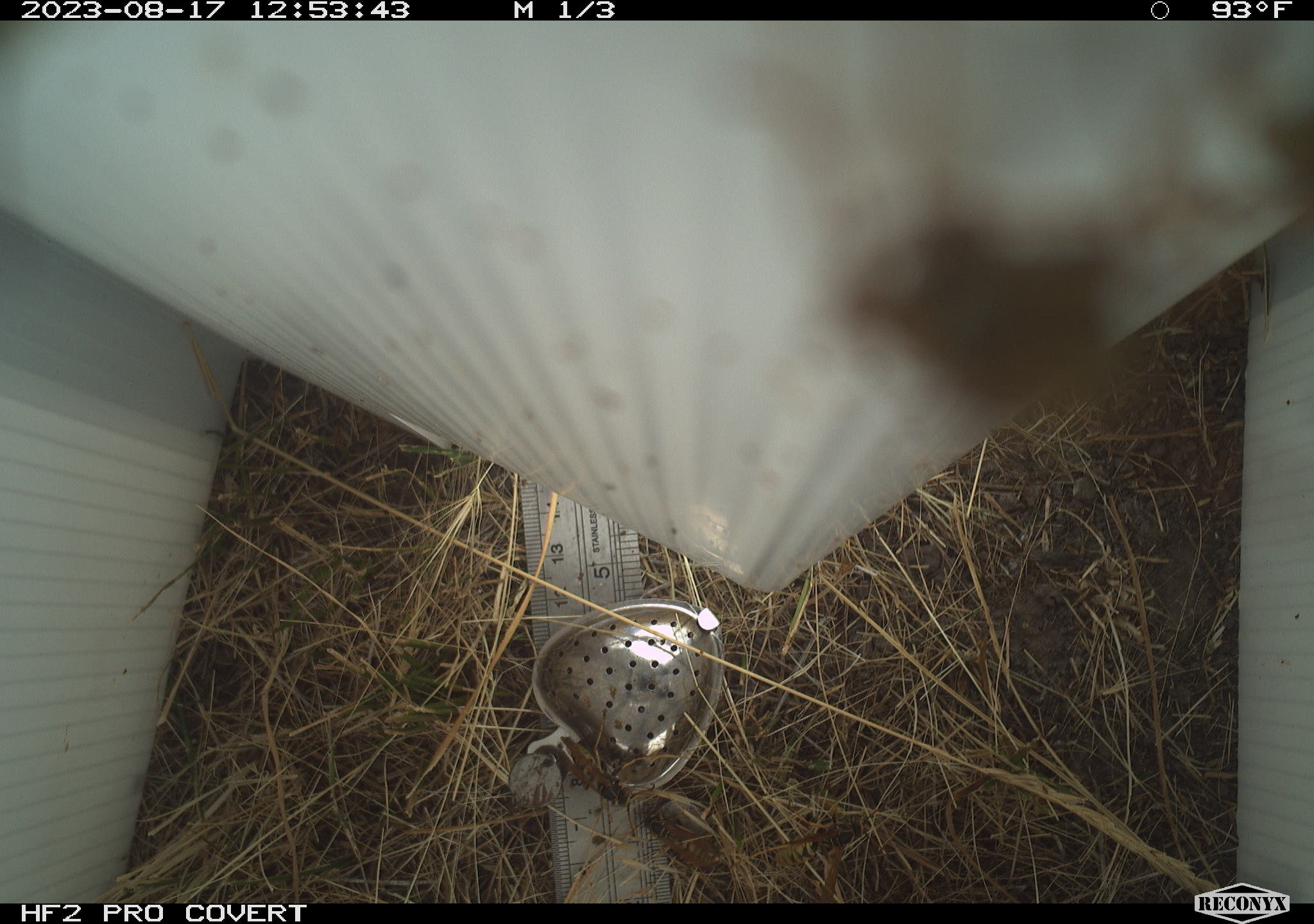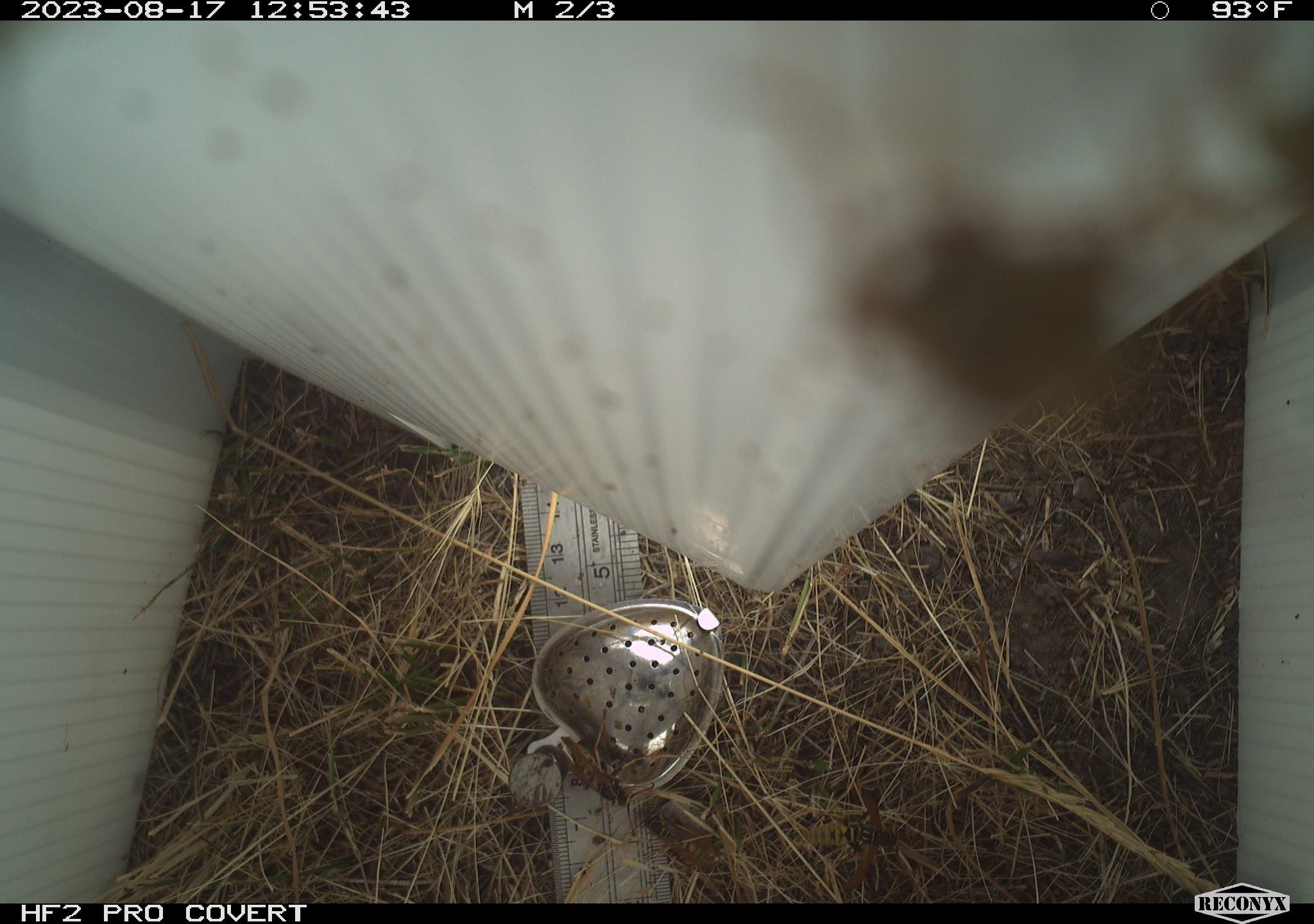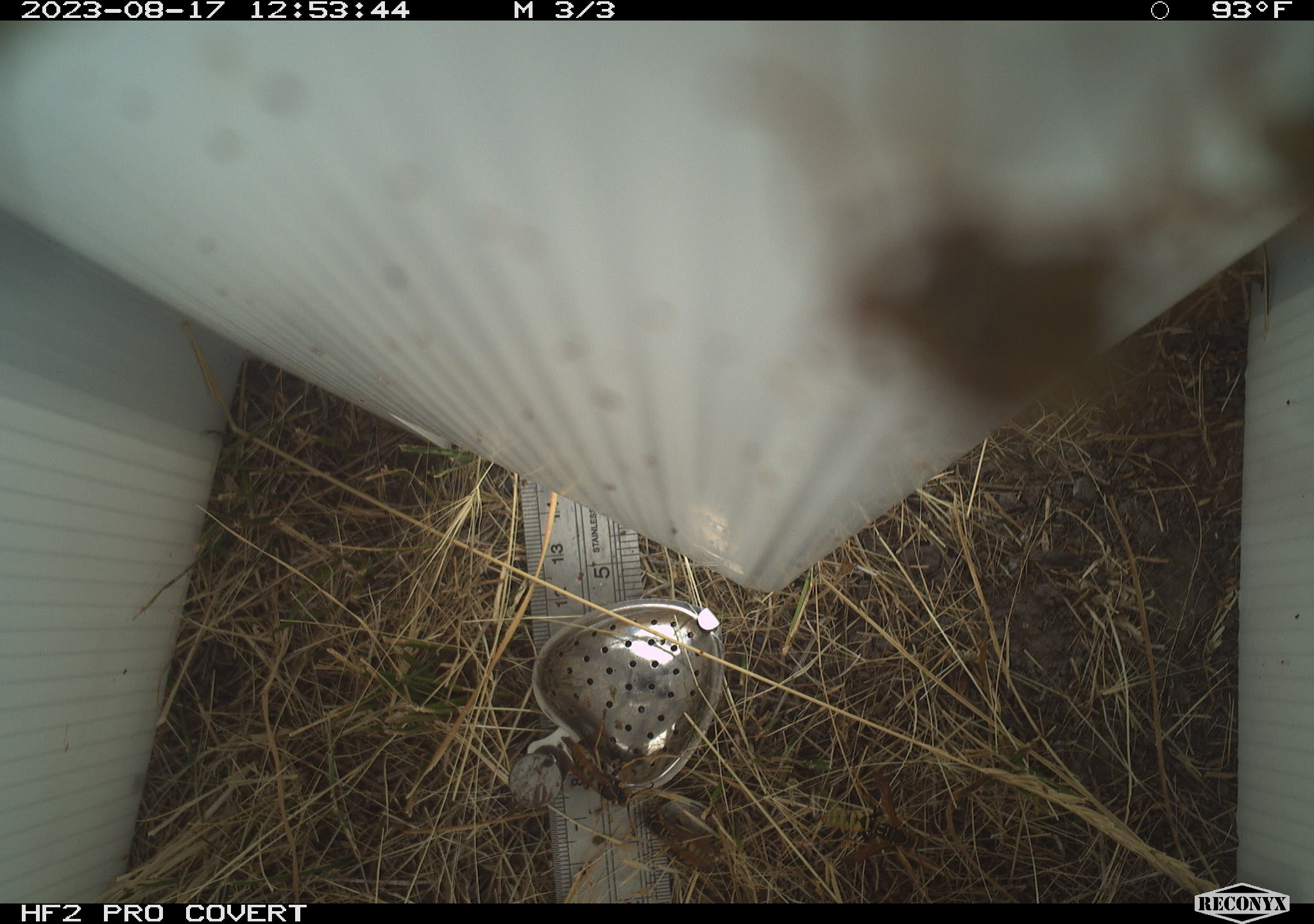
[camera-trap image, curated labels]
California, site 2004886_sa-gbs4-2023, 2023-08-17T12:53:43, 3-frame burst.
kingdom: Animalia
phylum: Arthropoda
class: Insecta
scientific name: Insecta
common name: insect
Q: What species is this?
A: Insect (Insecta).